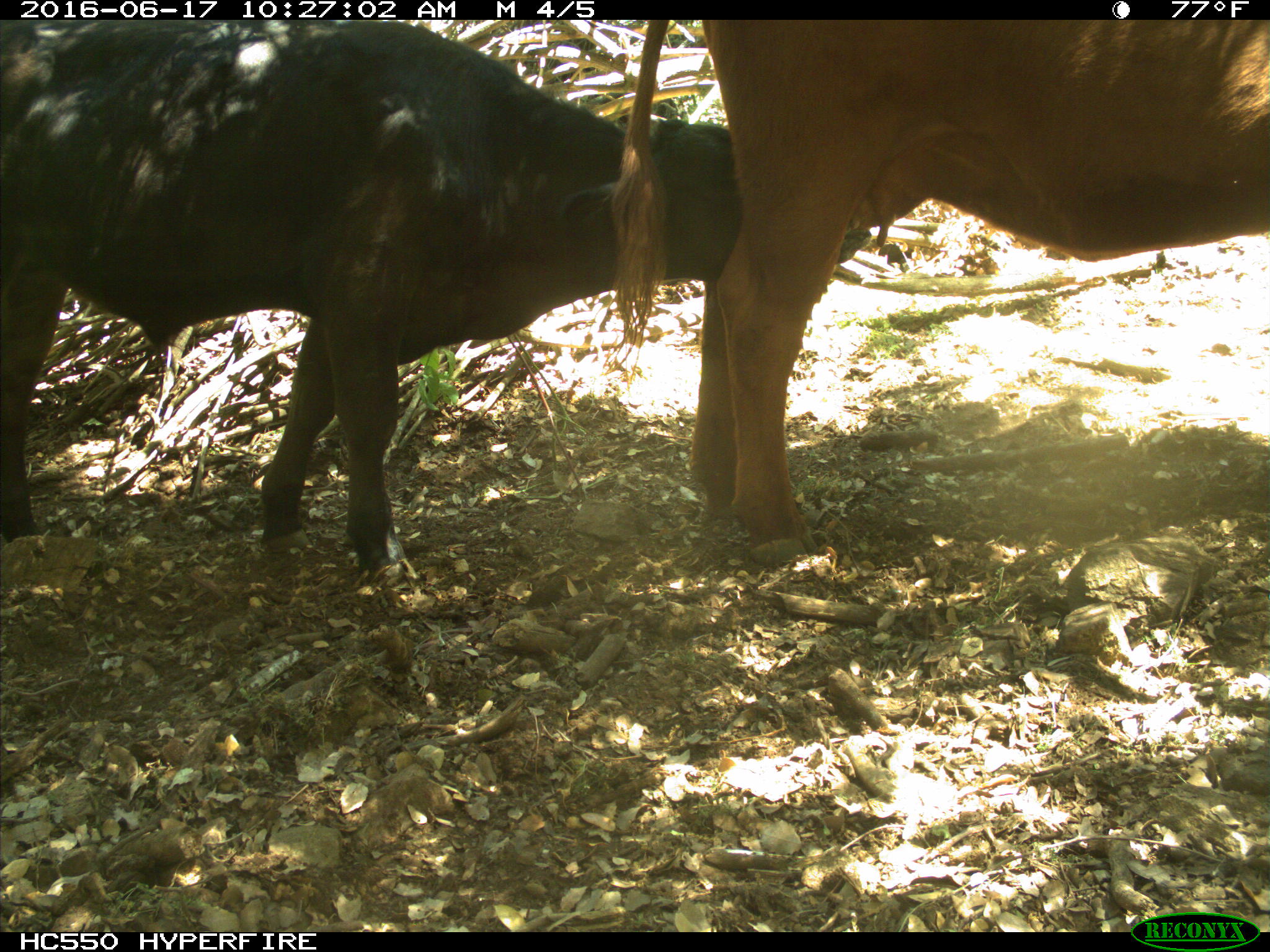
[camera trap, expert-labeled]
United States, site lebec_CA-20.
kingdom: Animalia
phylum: Chordata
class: Mammalia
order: Artiodactyla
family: Bovidae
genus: Bos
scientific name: Bos taurus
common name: domestic cow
Bos taurus (domestic cow).